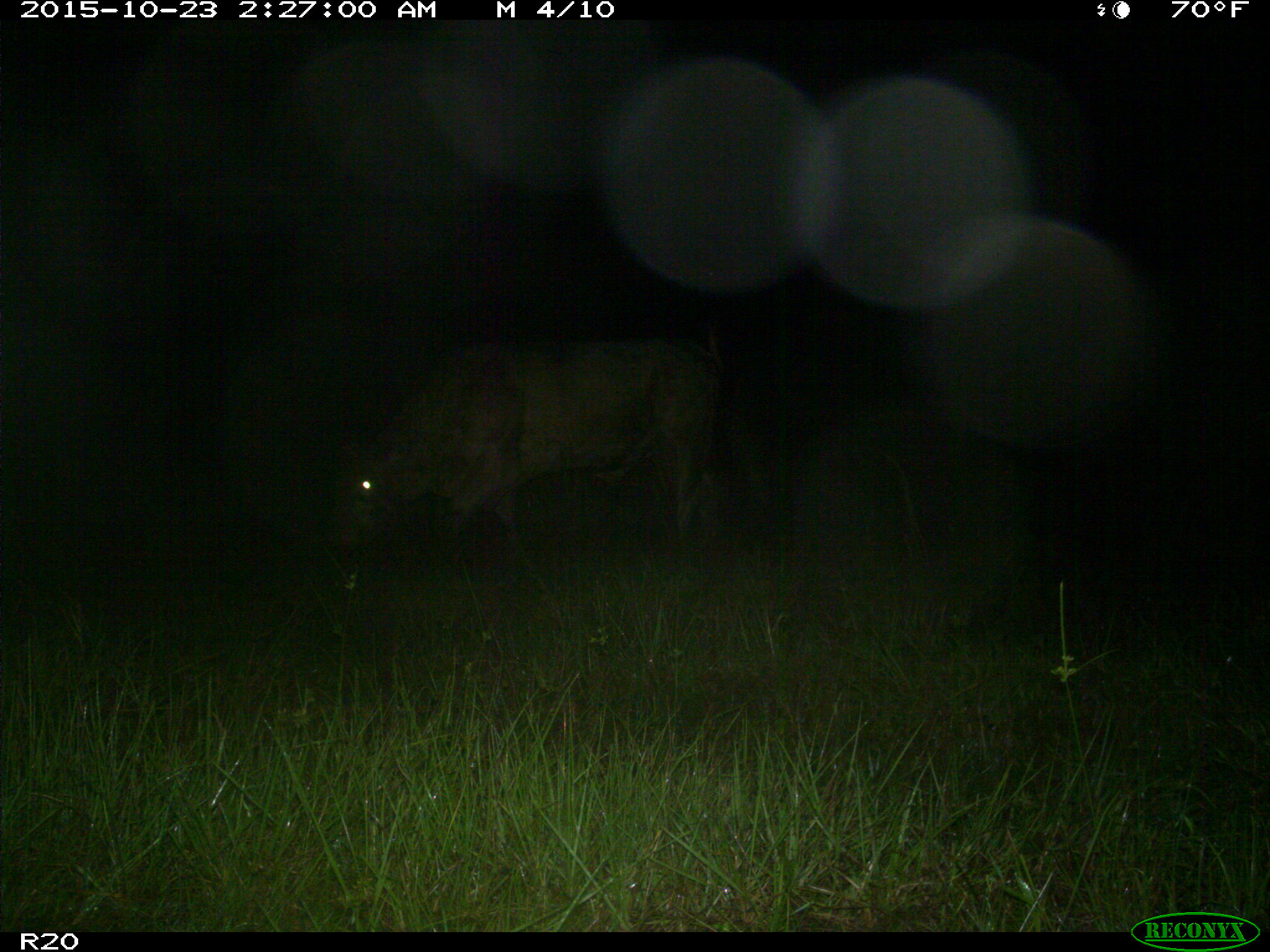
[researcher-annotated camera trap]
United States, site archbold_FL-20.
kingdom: Animalia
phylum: Chordata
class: Mammalia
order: Artiodactyla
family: Bovidae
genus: Bos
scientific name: Bos taurus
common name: domestic cow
Bos taurus (domestic cow).